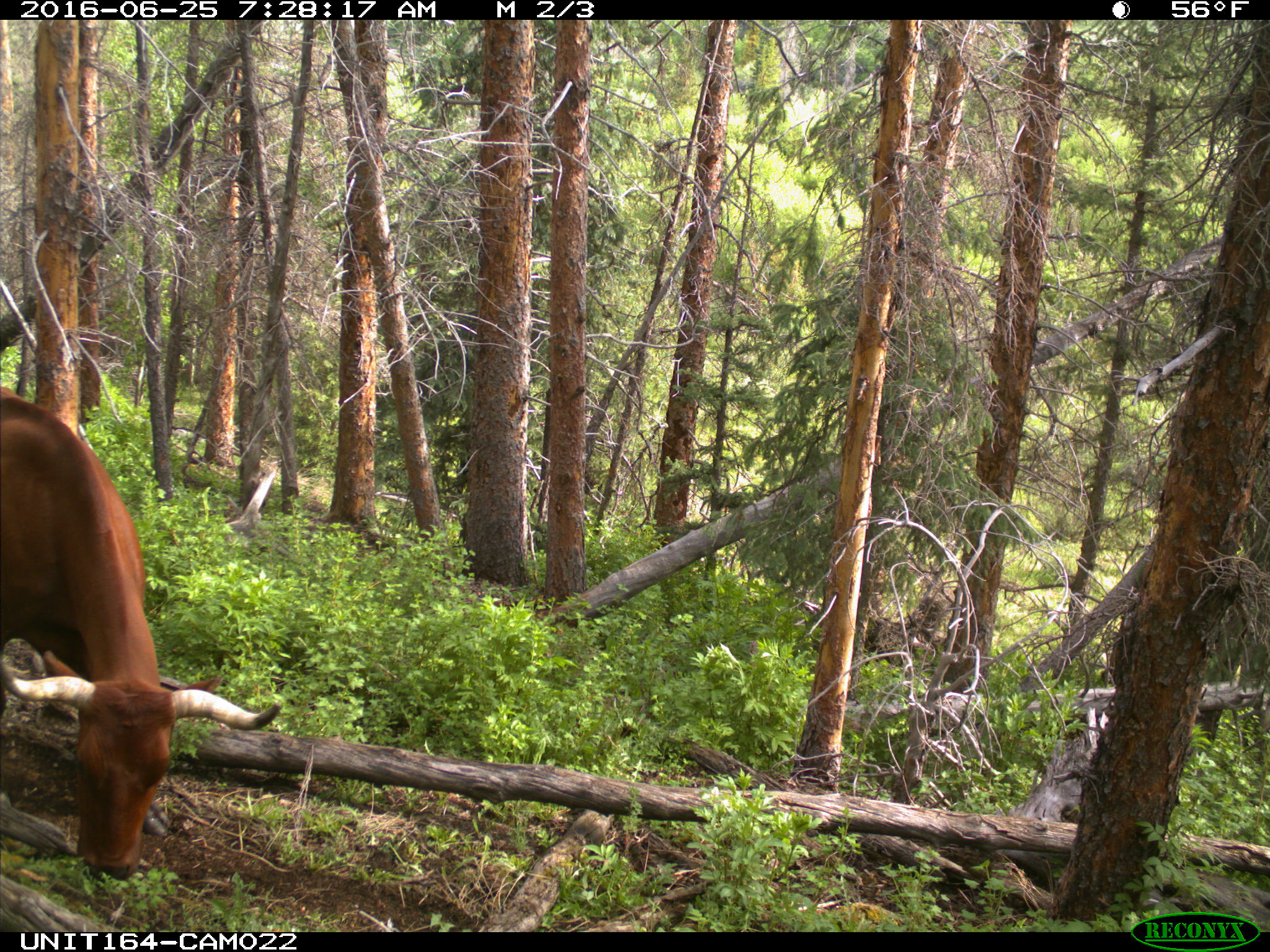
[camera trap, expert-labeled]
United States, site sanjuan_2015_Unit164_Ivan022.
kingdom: Animalia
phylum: Chordata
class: Mammalia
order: Artiodactyla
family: Bovidae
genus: Bos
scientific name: Bos taurus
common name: domestic cow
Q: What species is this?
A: Bos taurus (domestic cow).